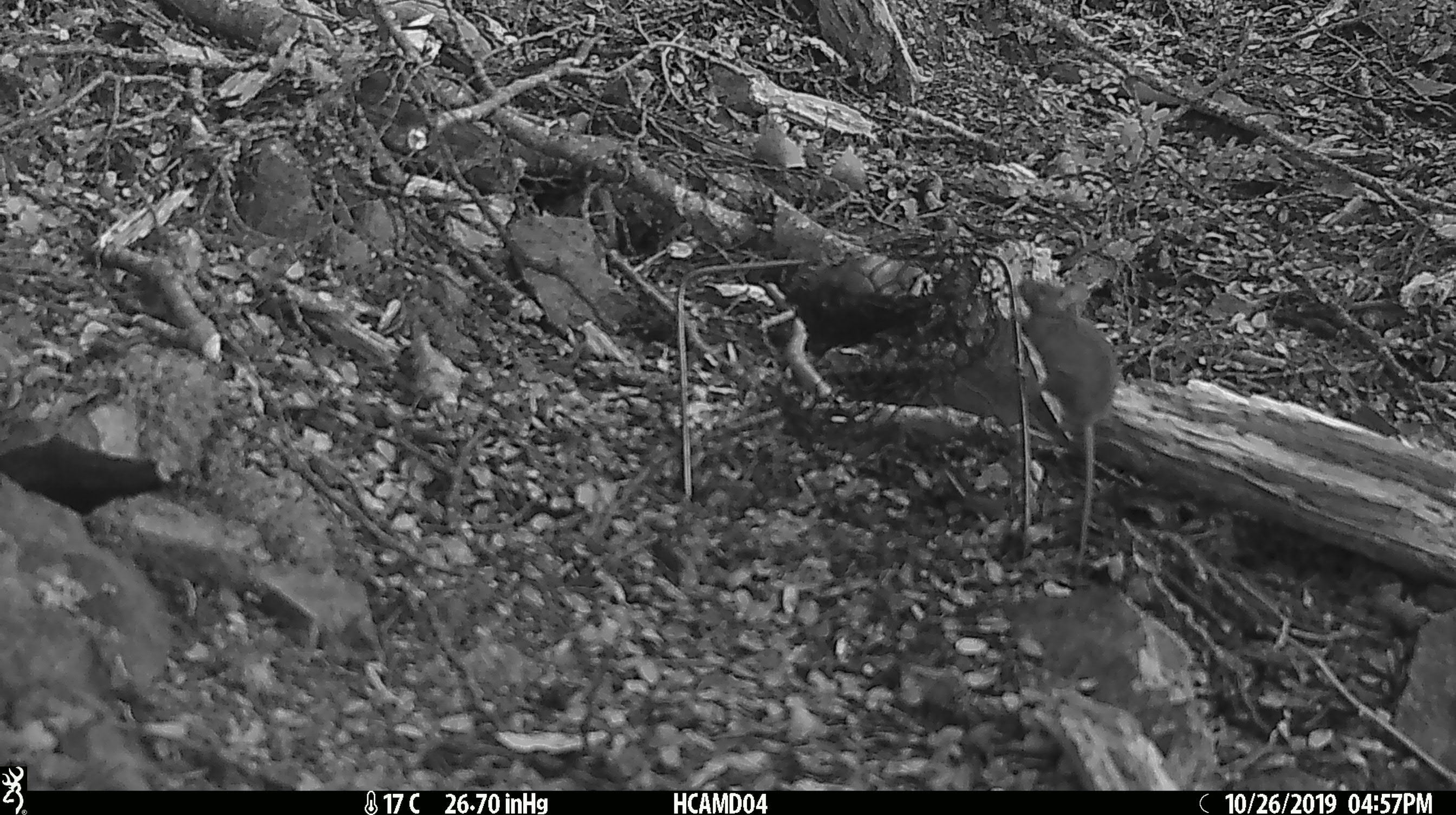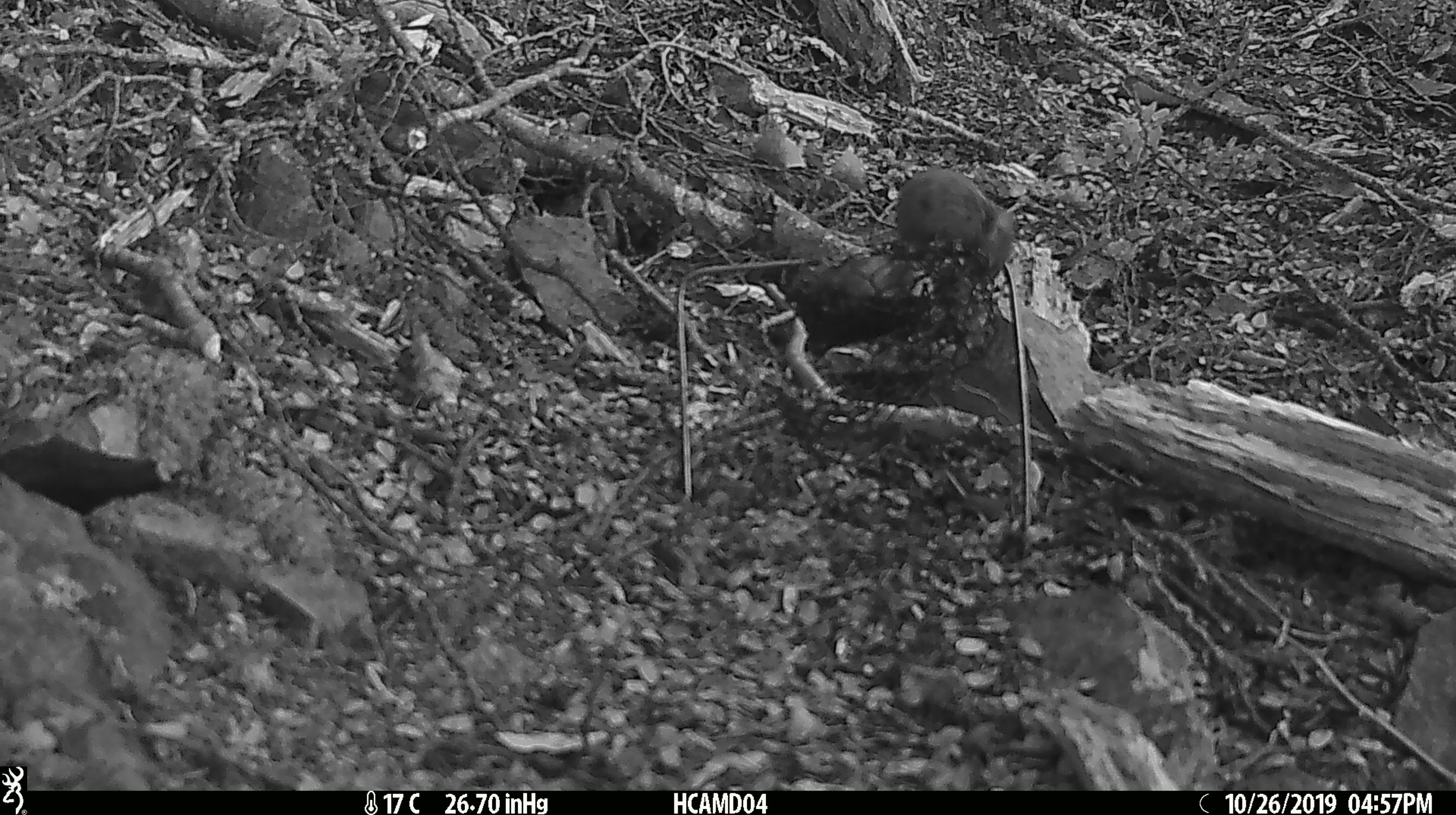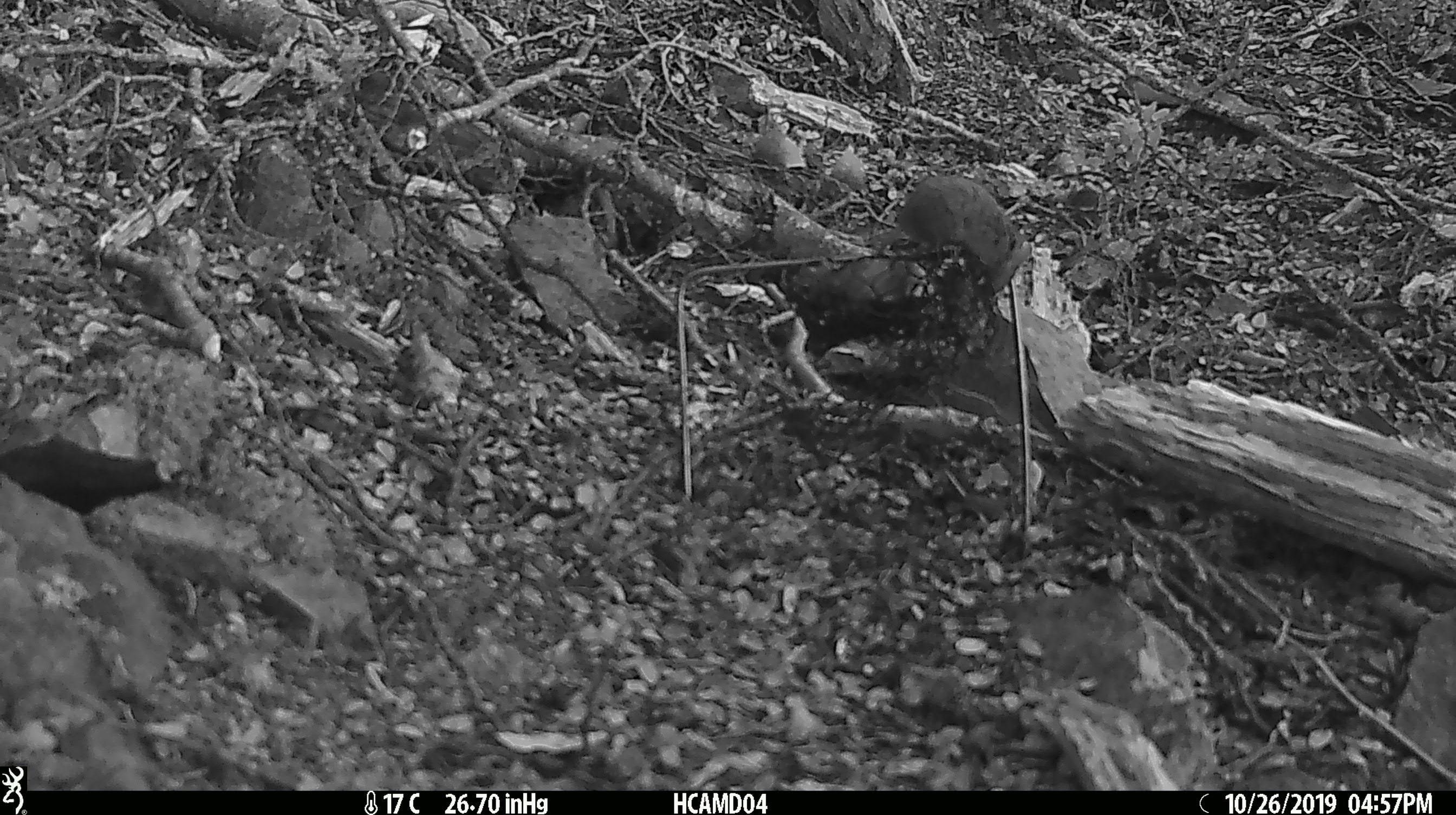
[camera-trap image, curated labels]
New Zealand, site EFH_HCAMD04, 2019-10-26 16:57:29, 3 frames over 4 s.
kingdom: Animalia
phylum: Chordata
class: Mammalia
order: Rodentia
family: Muridae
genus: Mus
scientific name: Mus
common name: mouse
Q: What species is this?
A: Mouse (Mus).